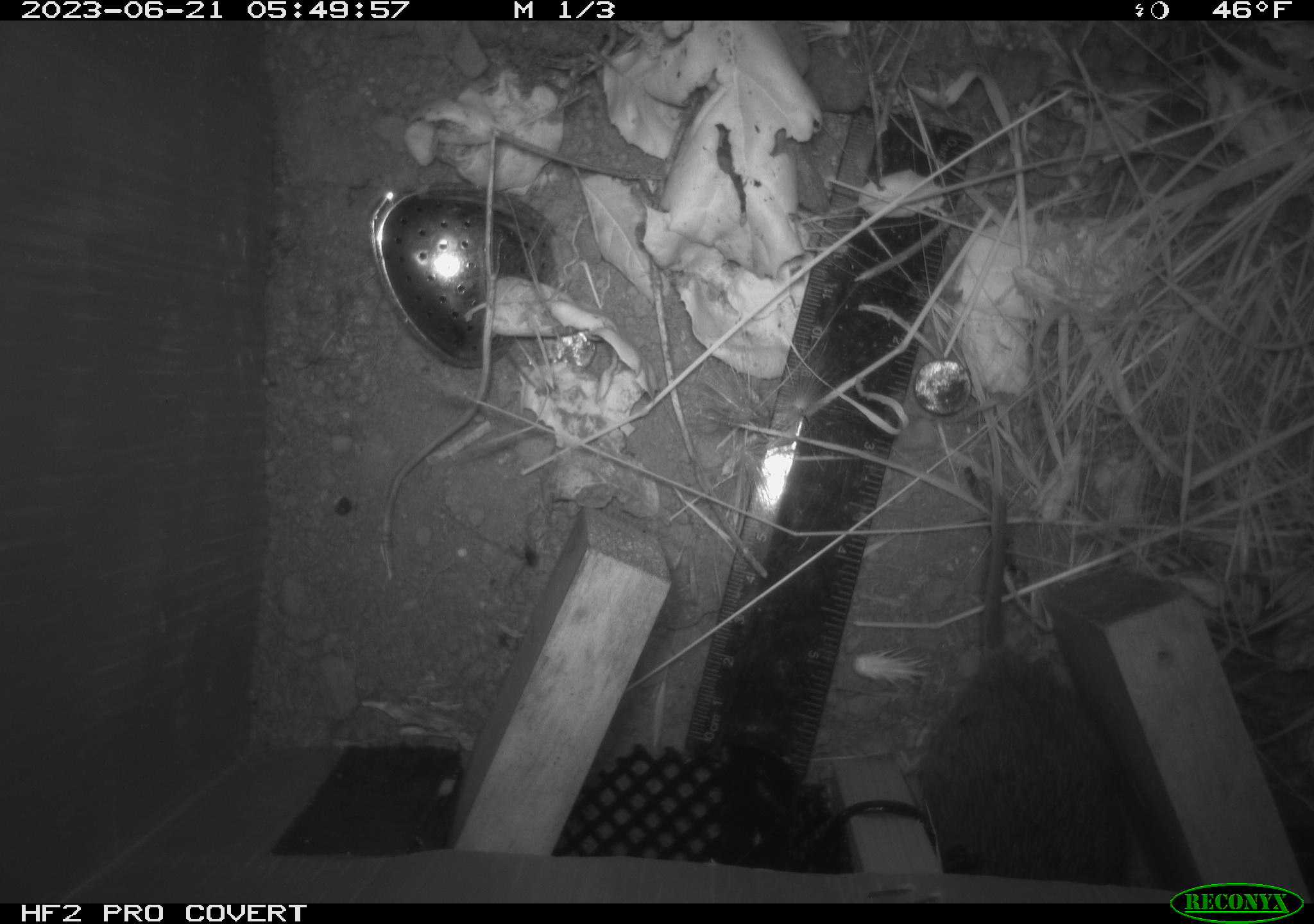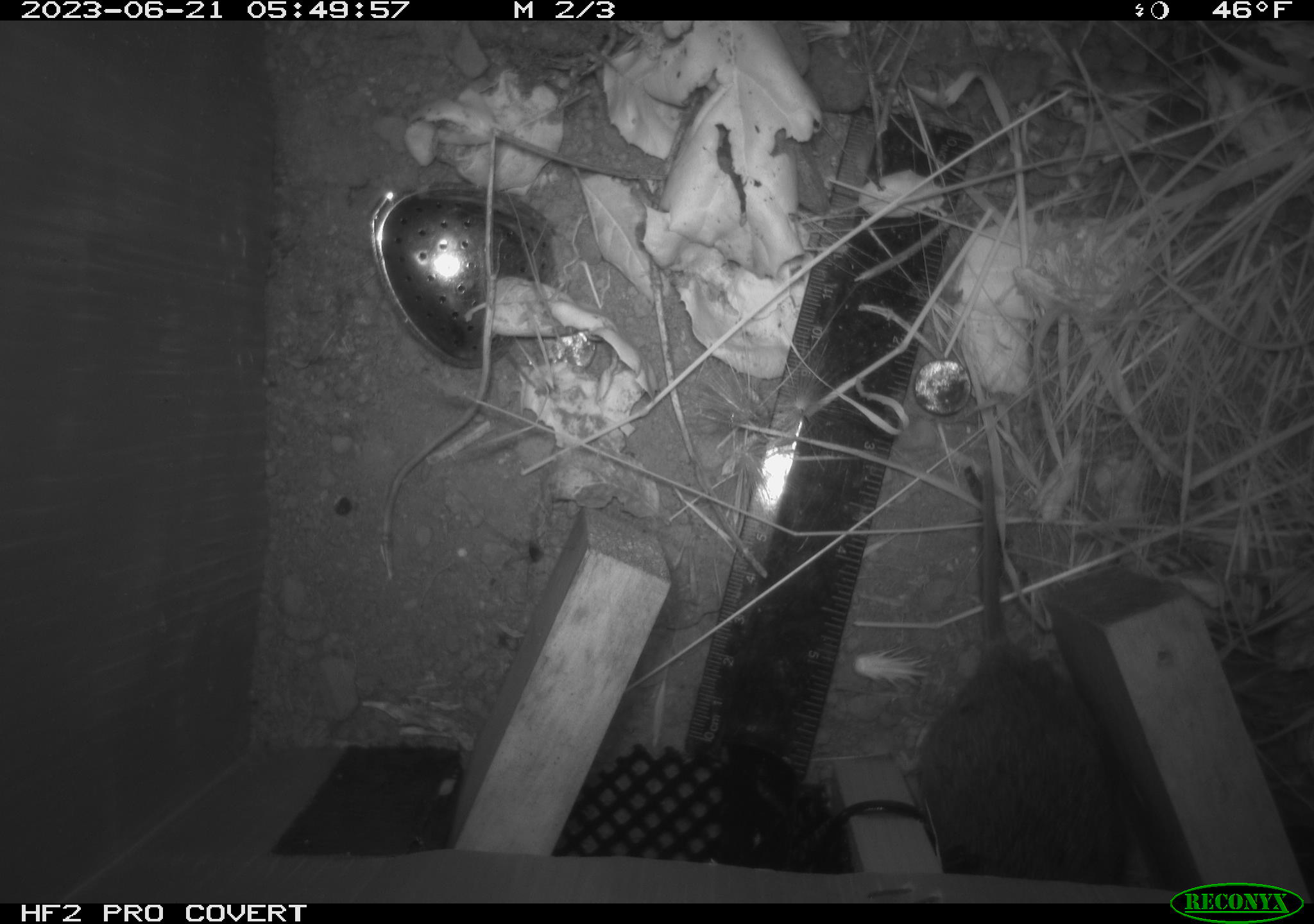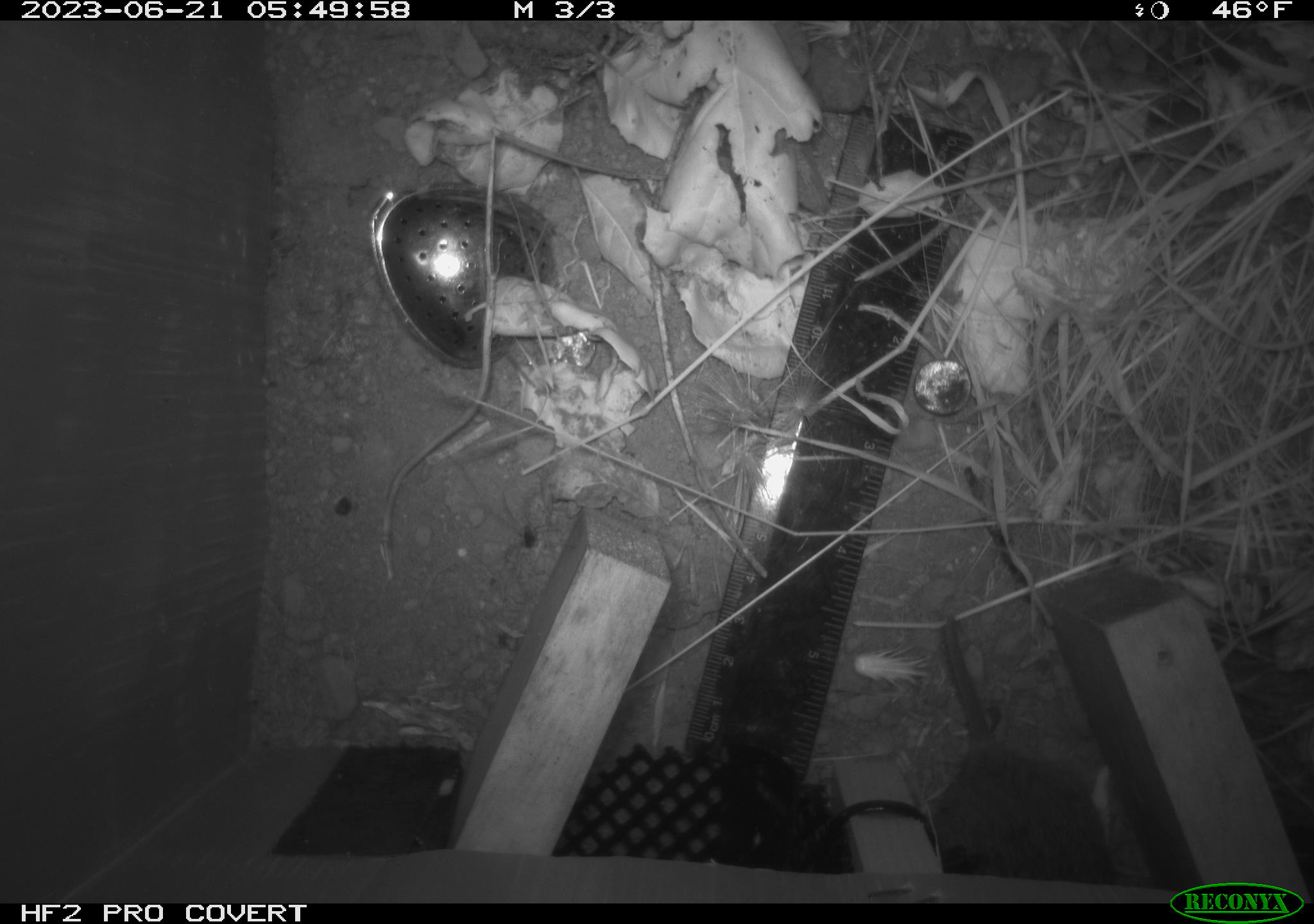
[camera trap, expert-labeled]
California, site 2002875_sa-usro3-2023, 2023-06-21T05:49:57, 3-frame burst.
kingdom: Animalia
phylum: Chordata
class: Mammalia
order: Rodentia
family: Cricetidae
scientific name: Arvicolinae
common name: voles, lemmings, and muskrats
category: arvicolinae subfamily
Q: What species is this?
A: Arvicolinae subfamily (voles, lemmings, and muskrats) (Arvicolinae).